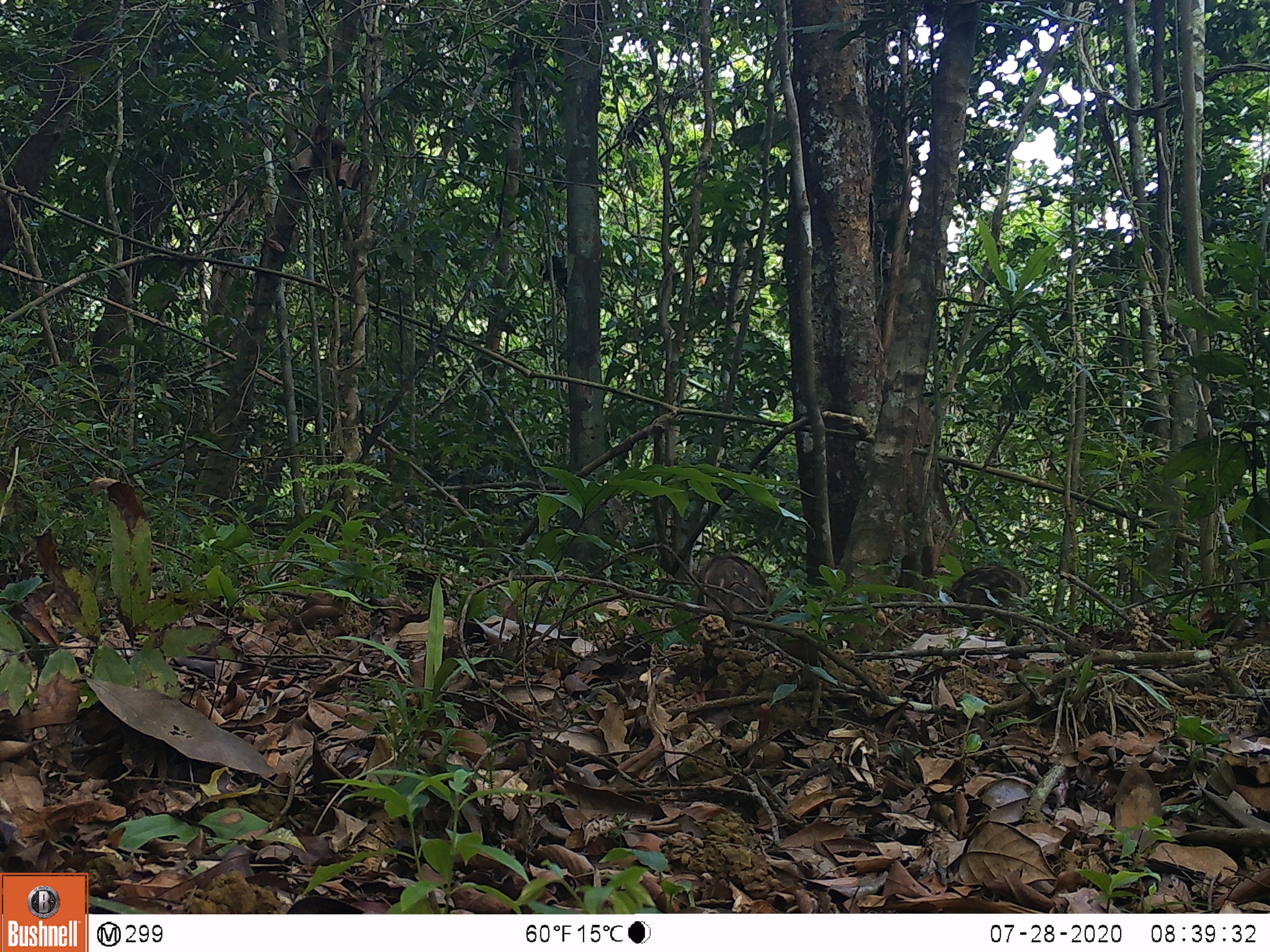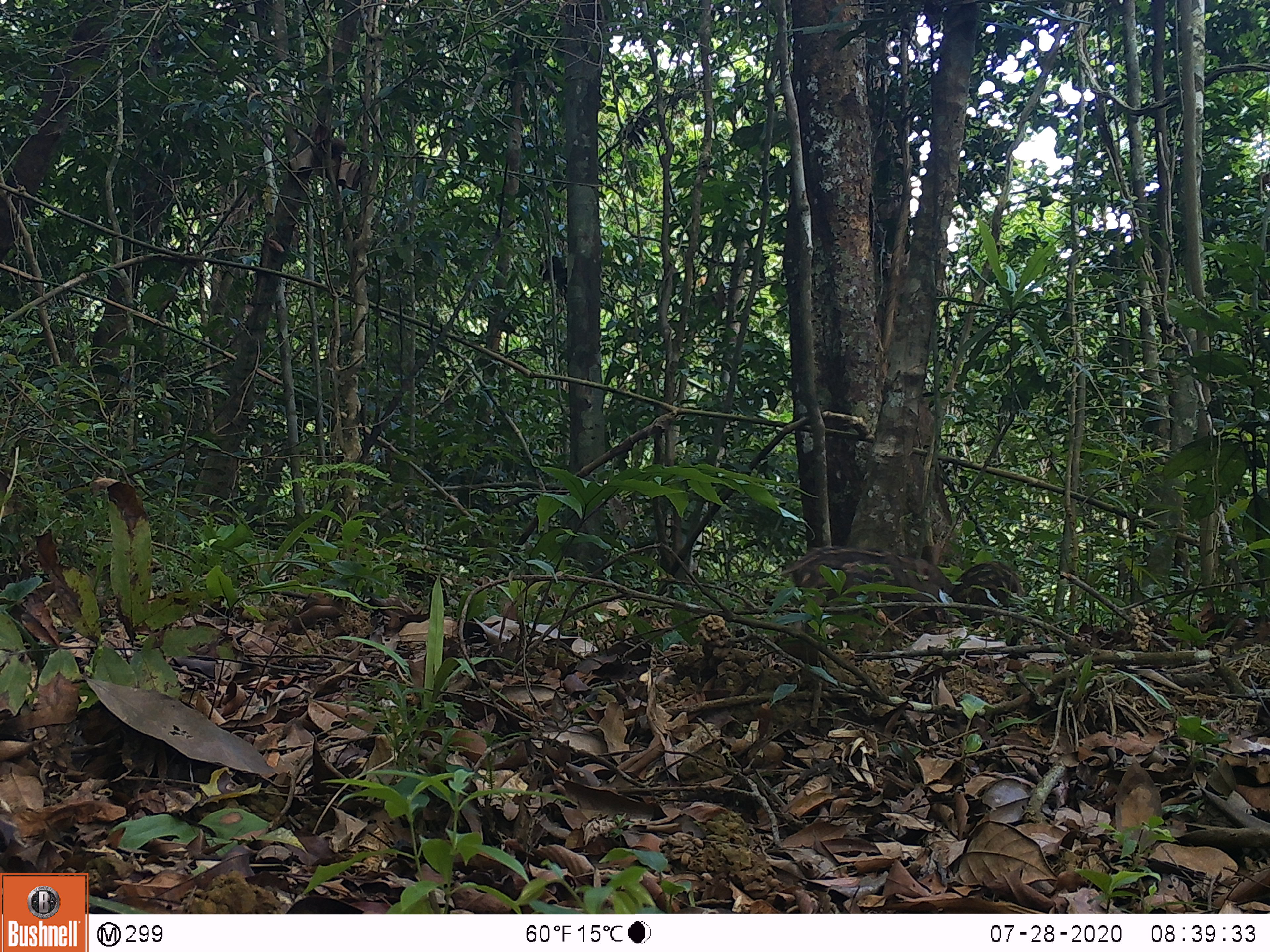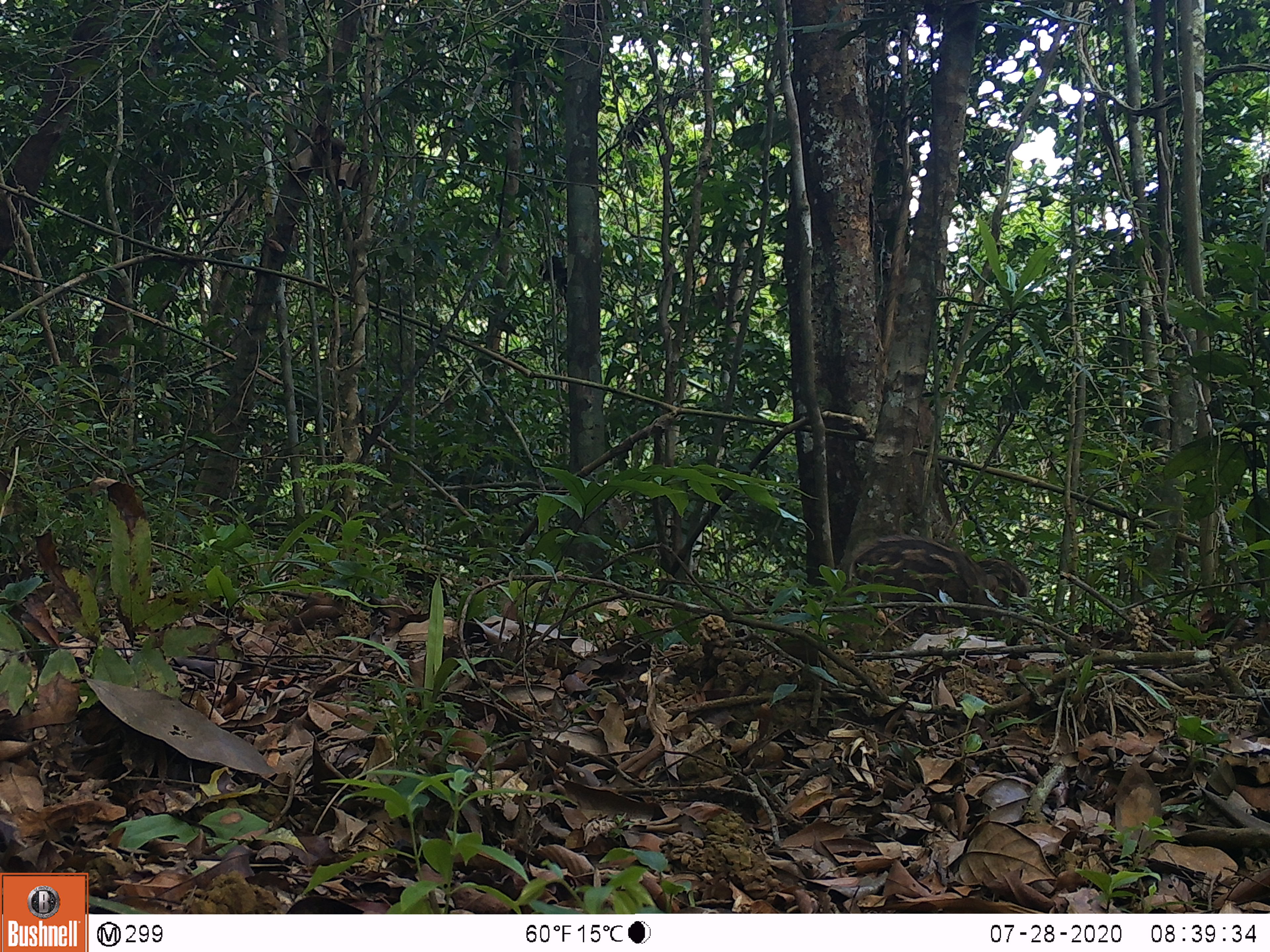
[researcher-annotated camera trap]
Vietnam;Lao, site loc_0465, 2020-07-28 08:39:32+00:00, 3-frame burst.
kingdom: Animalia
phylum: Chordata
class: Mammalia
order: Artiodactyla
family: Suidae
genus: Sus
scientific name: Sus scrofa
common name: eurasian wild pig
Eurasian wild pig (Sus scrofa). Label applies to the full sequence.